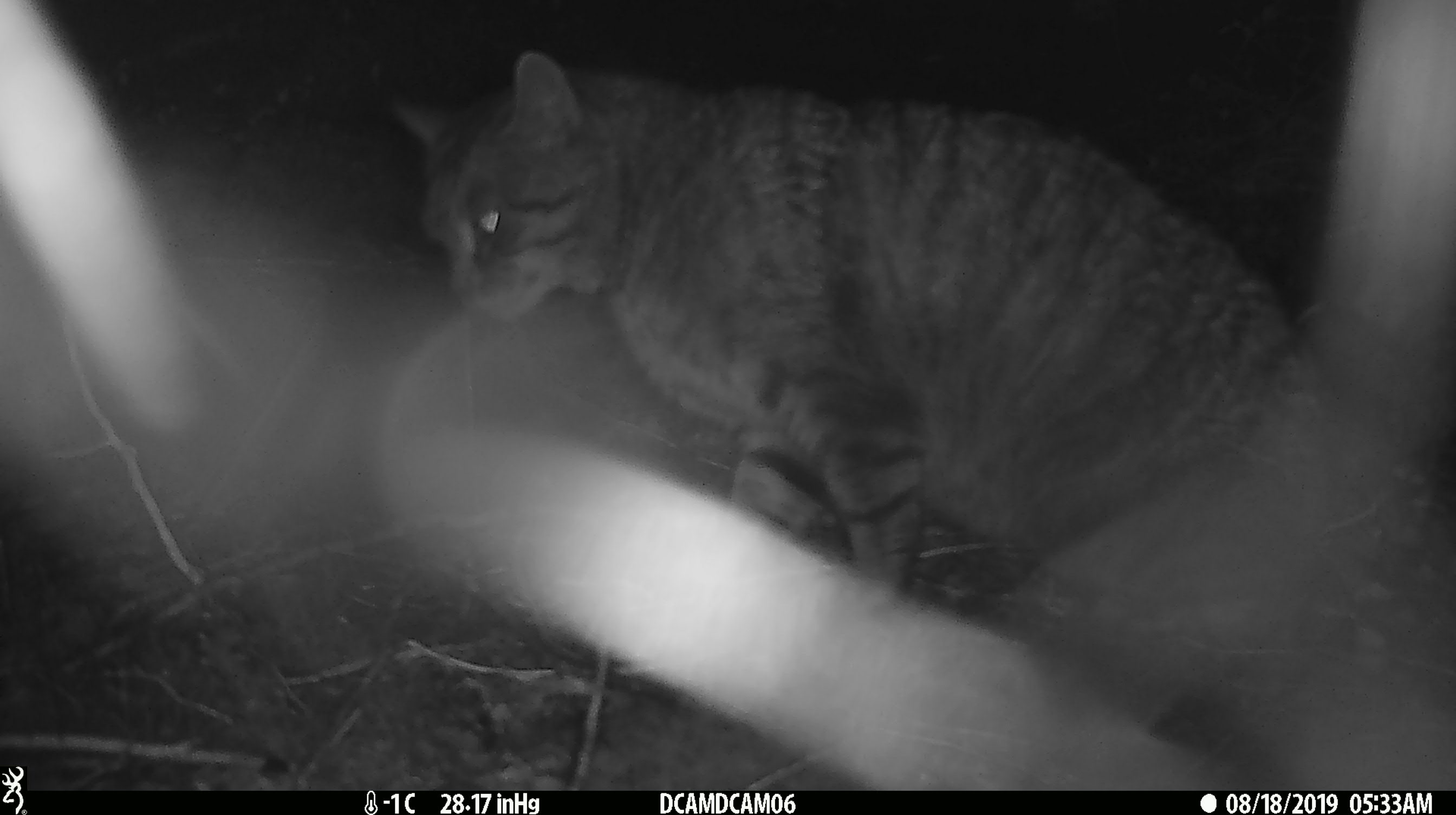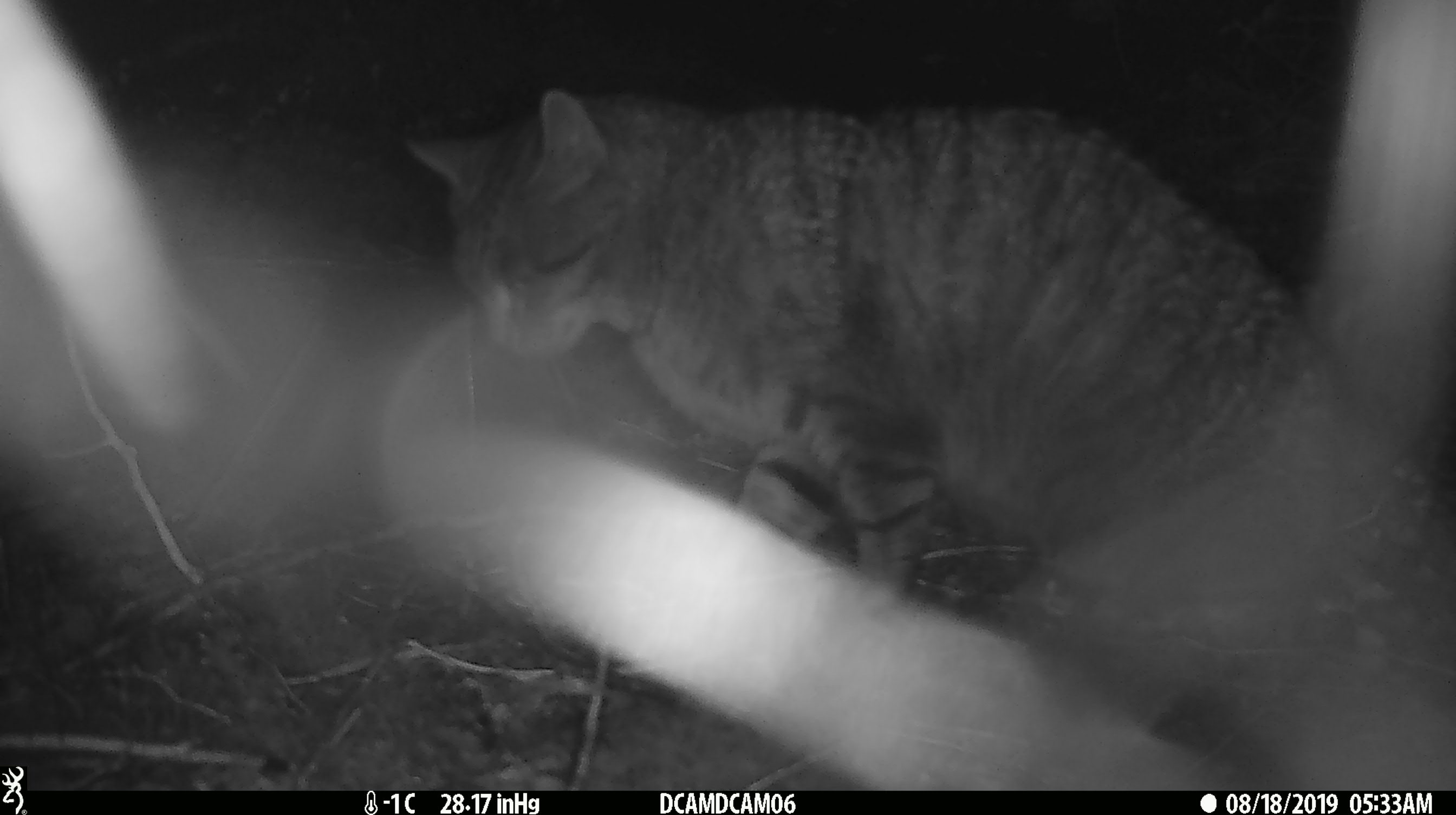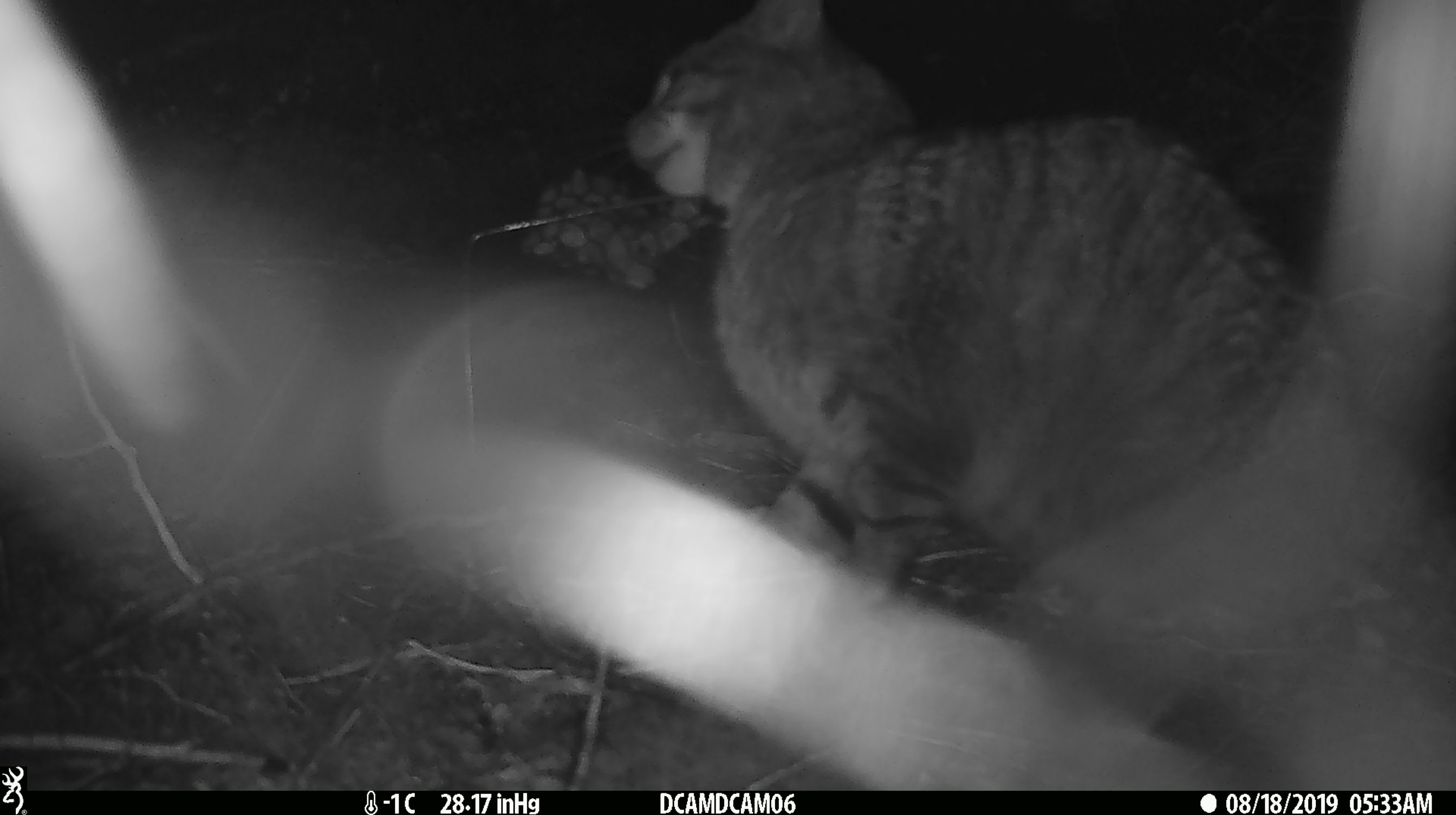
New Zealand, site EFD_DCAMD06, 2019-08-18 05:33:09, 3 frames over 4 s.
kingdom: Animalia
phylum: Chordata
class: Mammalia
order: Carnivora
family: Felidae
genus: Felis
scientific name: Felis catus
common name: domestic cat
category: cat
Cat (domestic cat) (Felis catus).